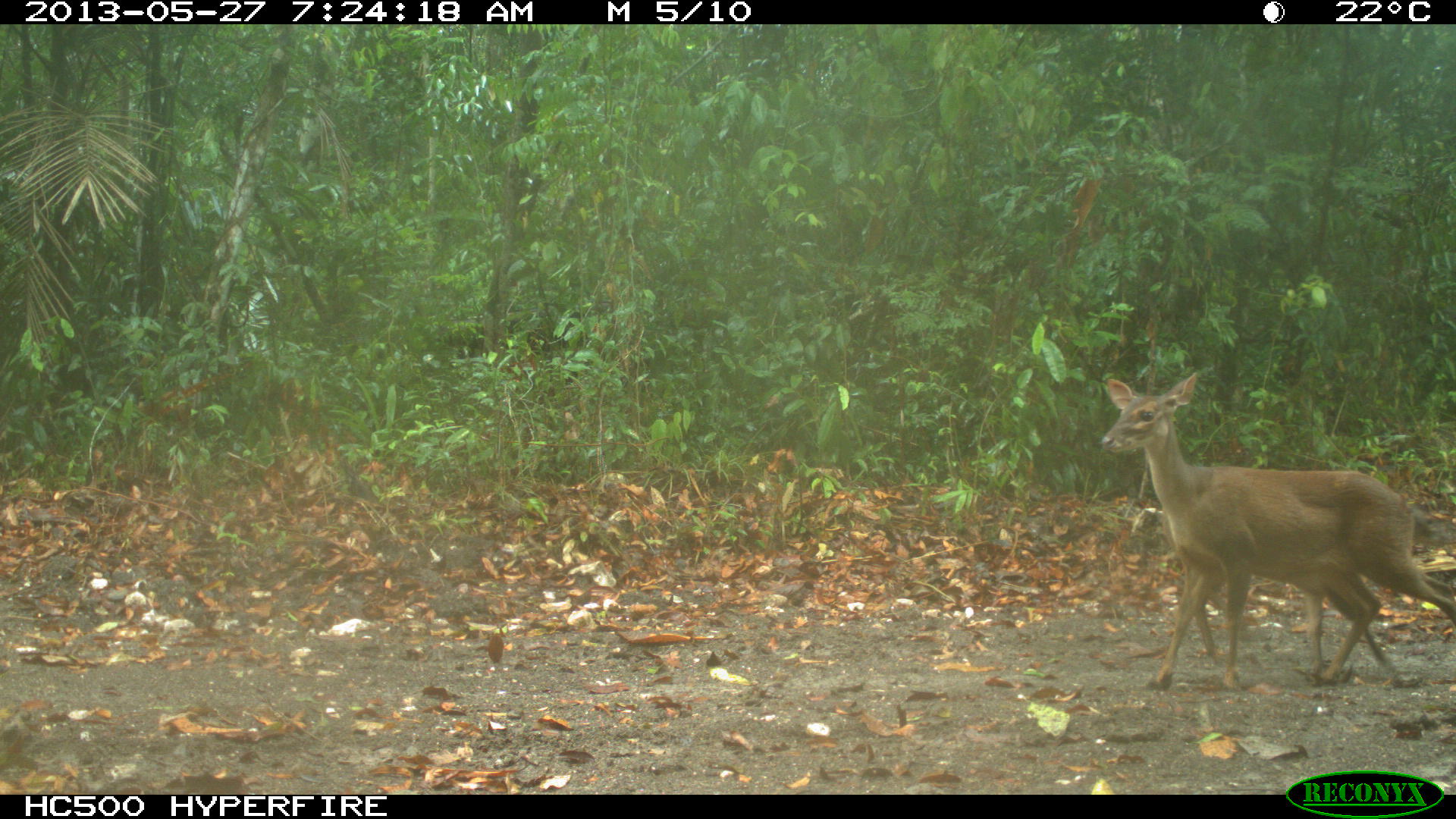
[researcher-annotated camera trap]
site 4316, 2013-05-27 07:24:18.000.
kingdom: Animalia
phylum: Chordata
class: Mammalia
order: Artiodactyla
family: Cervidae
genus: Mazama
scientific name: Mazama temama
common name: central american red brocket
Mazama temama (central american red brocket), count 2.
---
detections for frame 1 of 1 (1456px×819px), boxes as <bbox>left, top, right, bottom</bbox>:
mazama temama: <bbox>1100, 369, 1453, 685</bbox>; <bbox>1158, 506, 1397, 670</bbox>